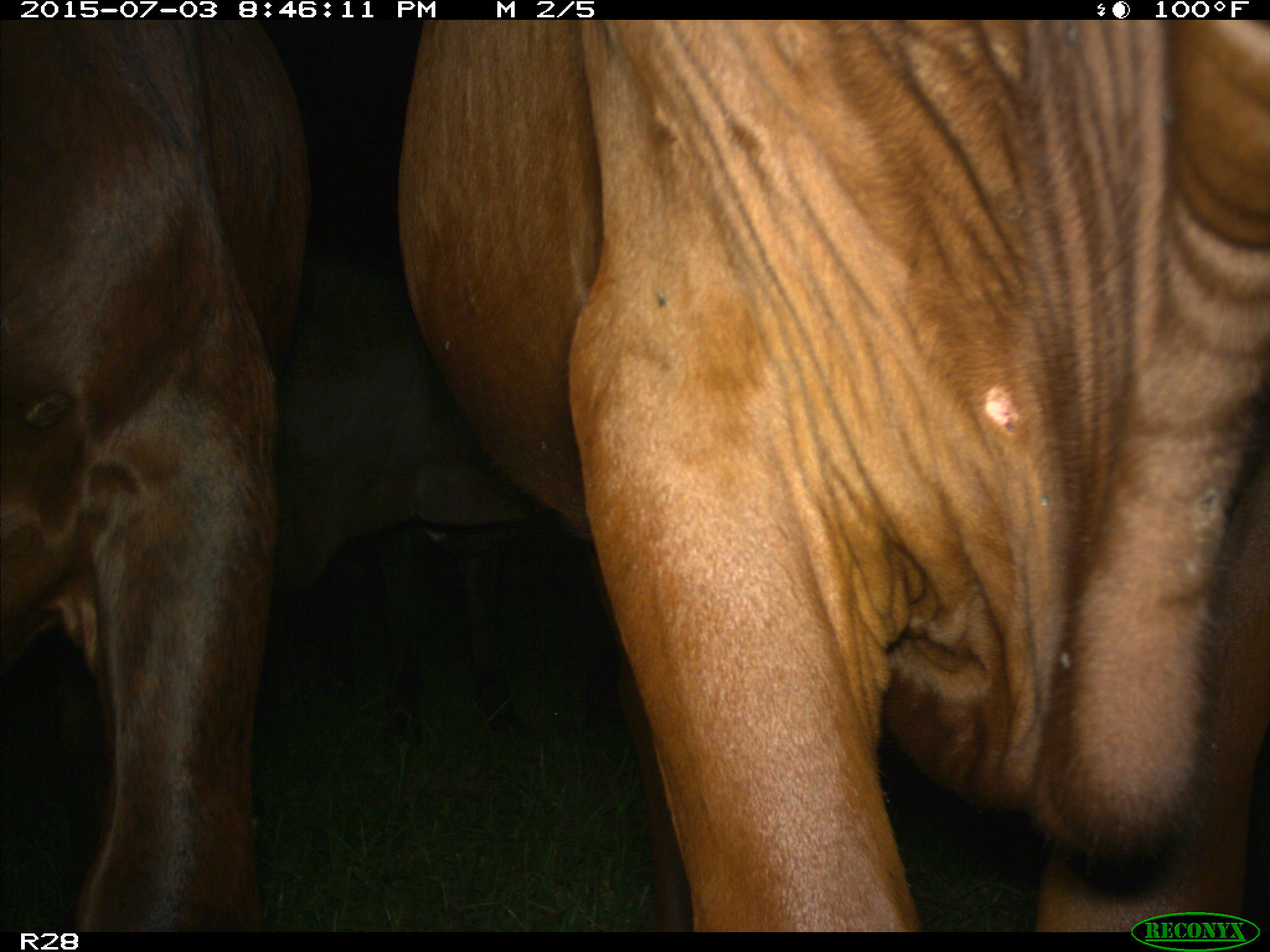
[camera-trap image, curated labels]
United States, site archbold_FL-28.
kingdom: Animalia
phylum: Chordata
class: Mammalia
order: Artiodactyla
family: Bovidae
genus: Bos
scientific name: Bos taurus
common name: domestic cow